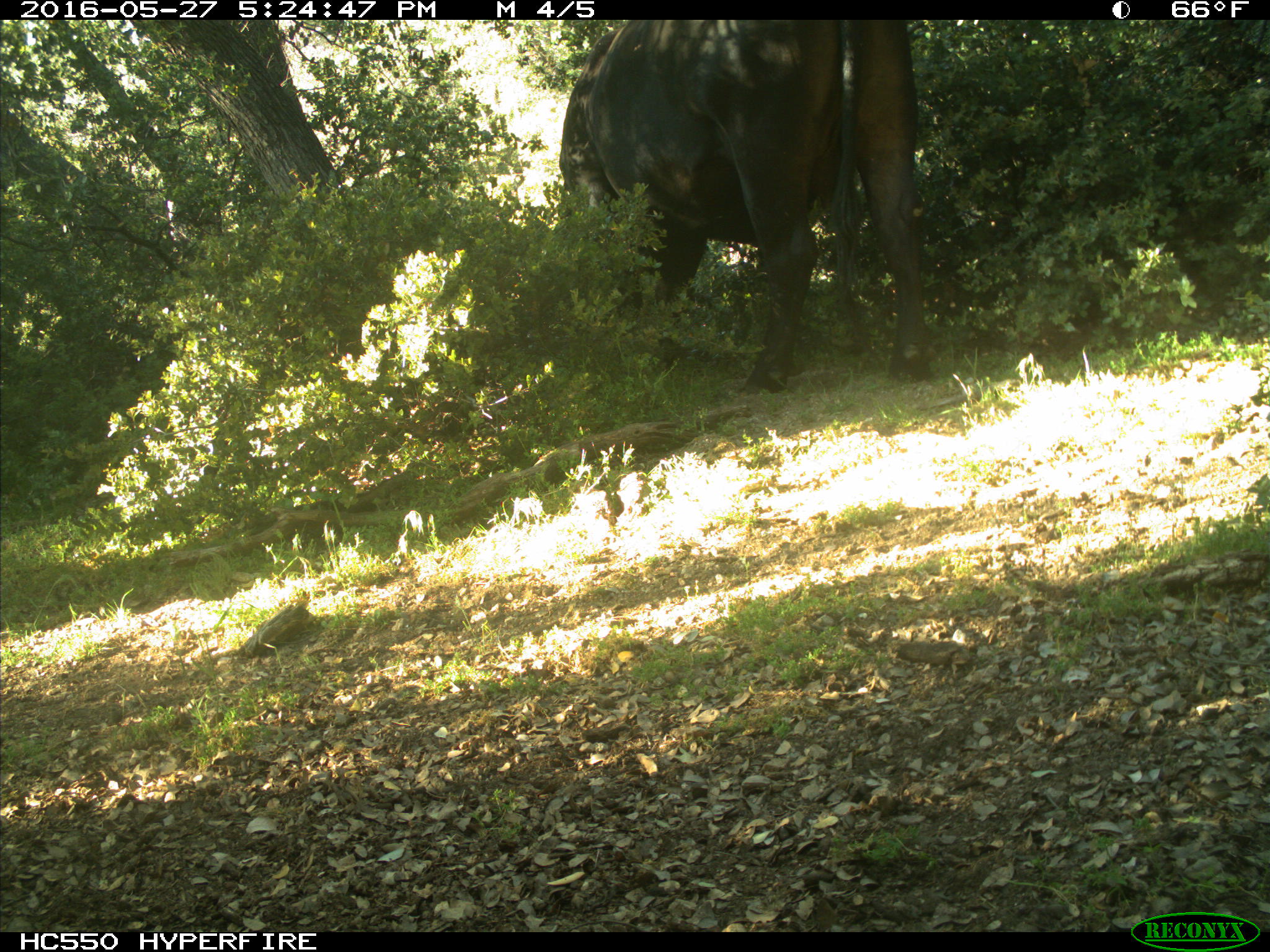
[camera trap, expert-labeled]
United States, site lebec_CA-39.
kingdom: Animalia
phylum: Chordata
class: Mammalia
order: Artiodactyla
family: Bovidae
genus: Bos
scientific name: Bos taurus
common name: domestic cow